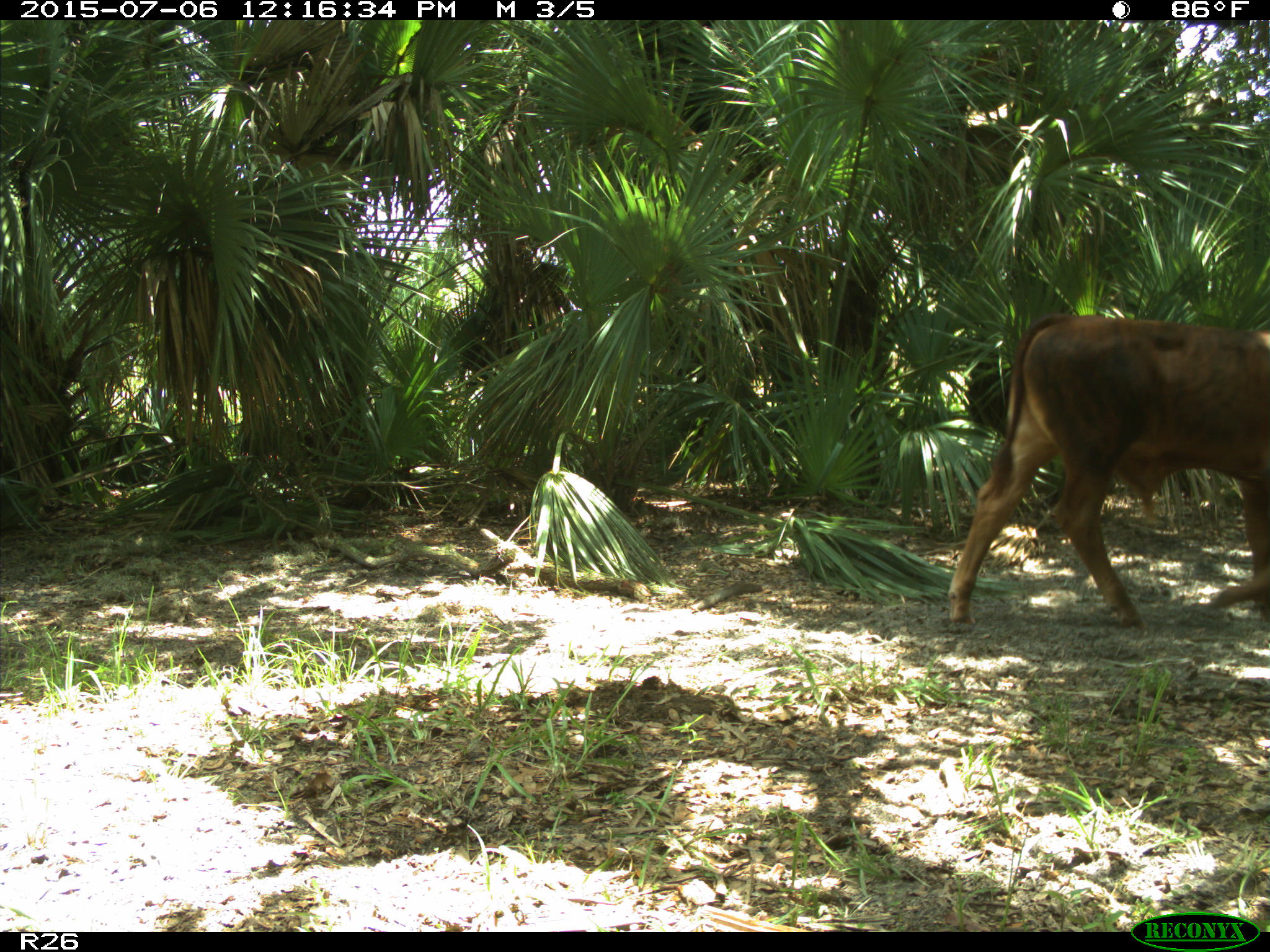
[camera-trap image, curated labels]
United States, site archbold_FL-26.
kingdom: Animalia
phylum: Chordata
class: Mammalia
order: Artiodactyla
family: Bovidae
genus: Bos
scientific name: Bos taurus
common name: domestic cow